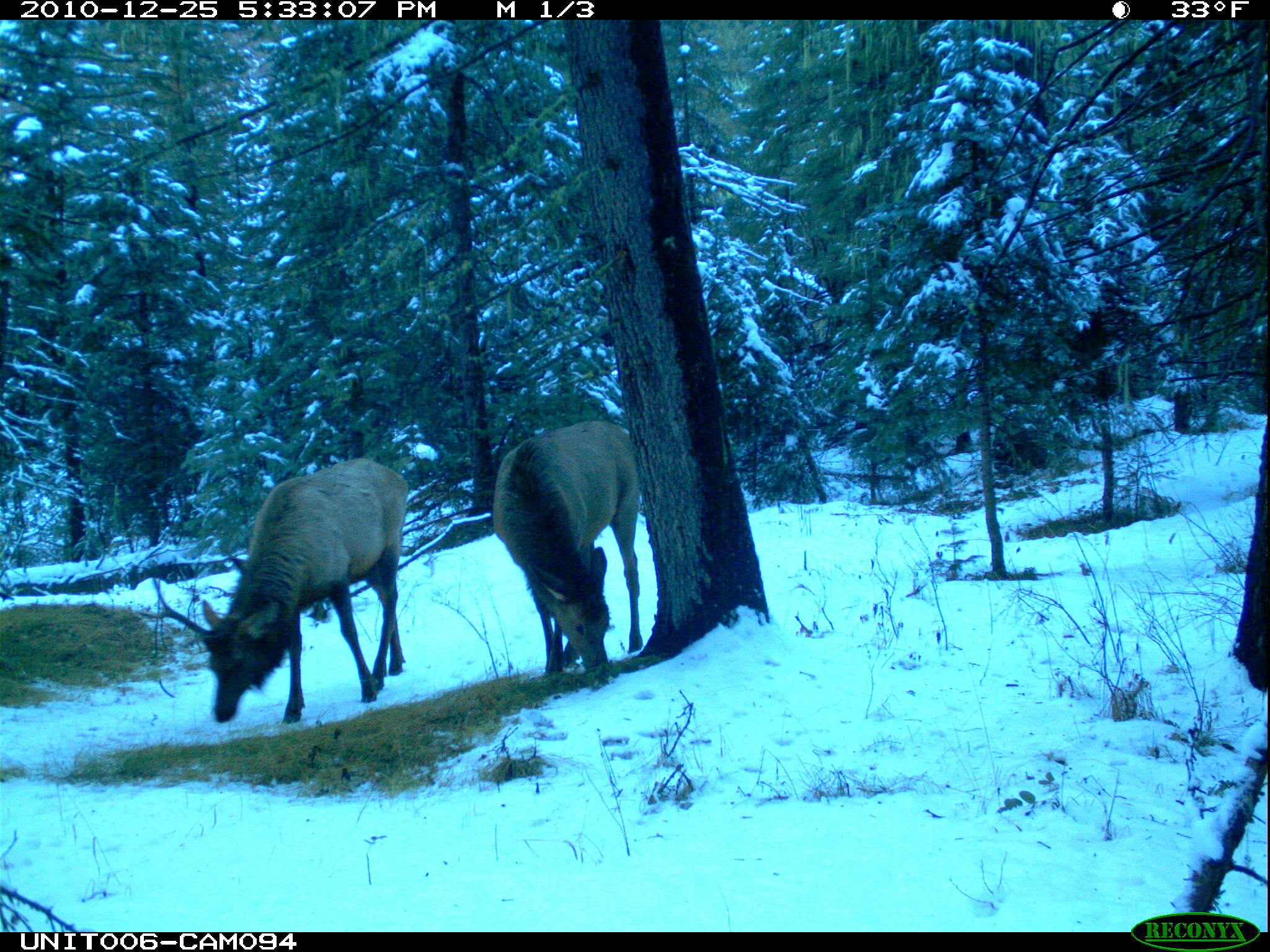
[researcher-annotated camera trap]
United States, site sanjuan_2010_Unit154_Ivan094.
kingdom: Animalia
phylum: Chordata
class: Mammalia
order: Artiodactyla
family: Cervidae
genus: Cervus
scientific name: Cervus elaphus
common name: red deer